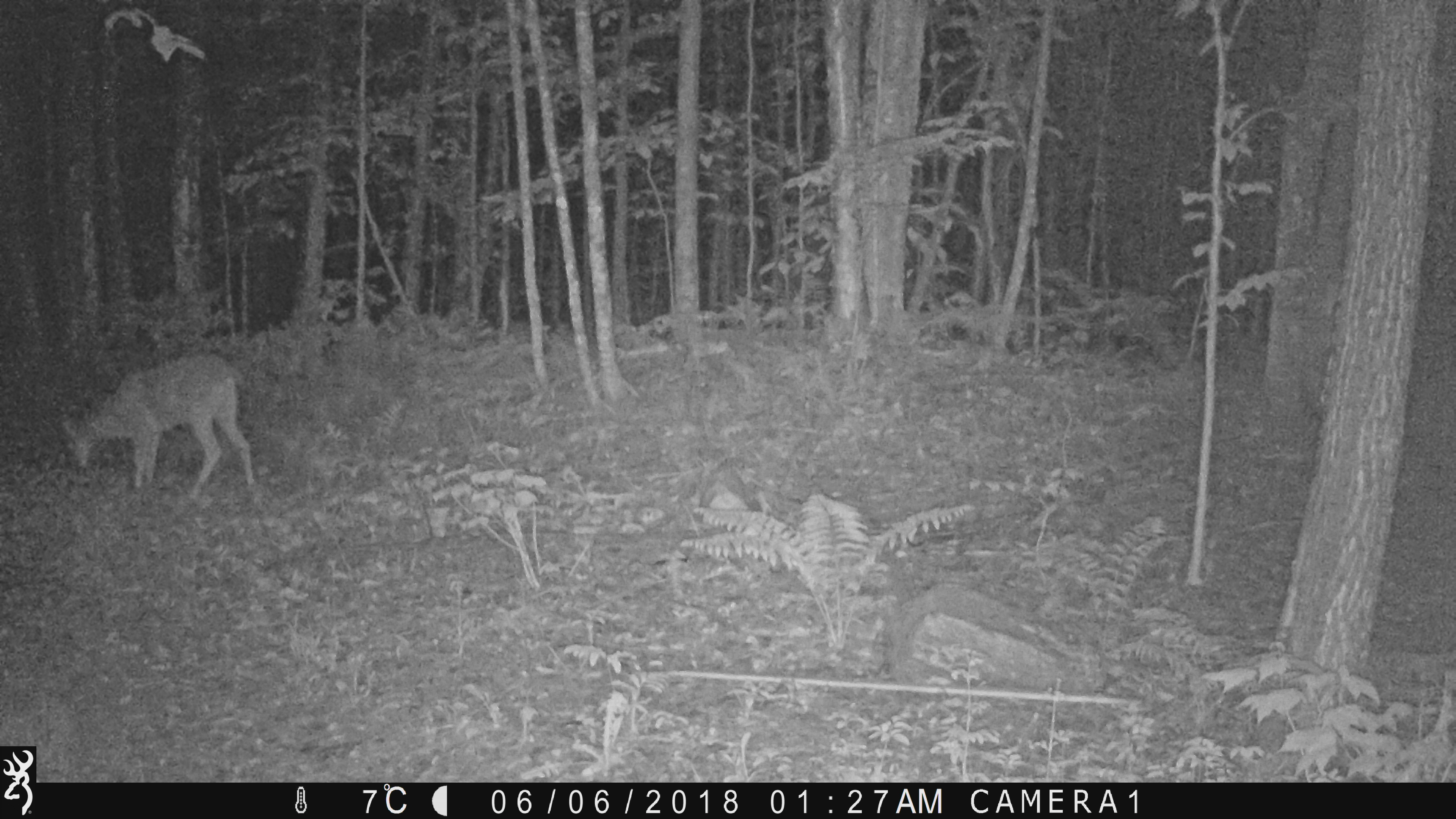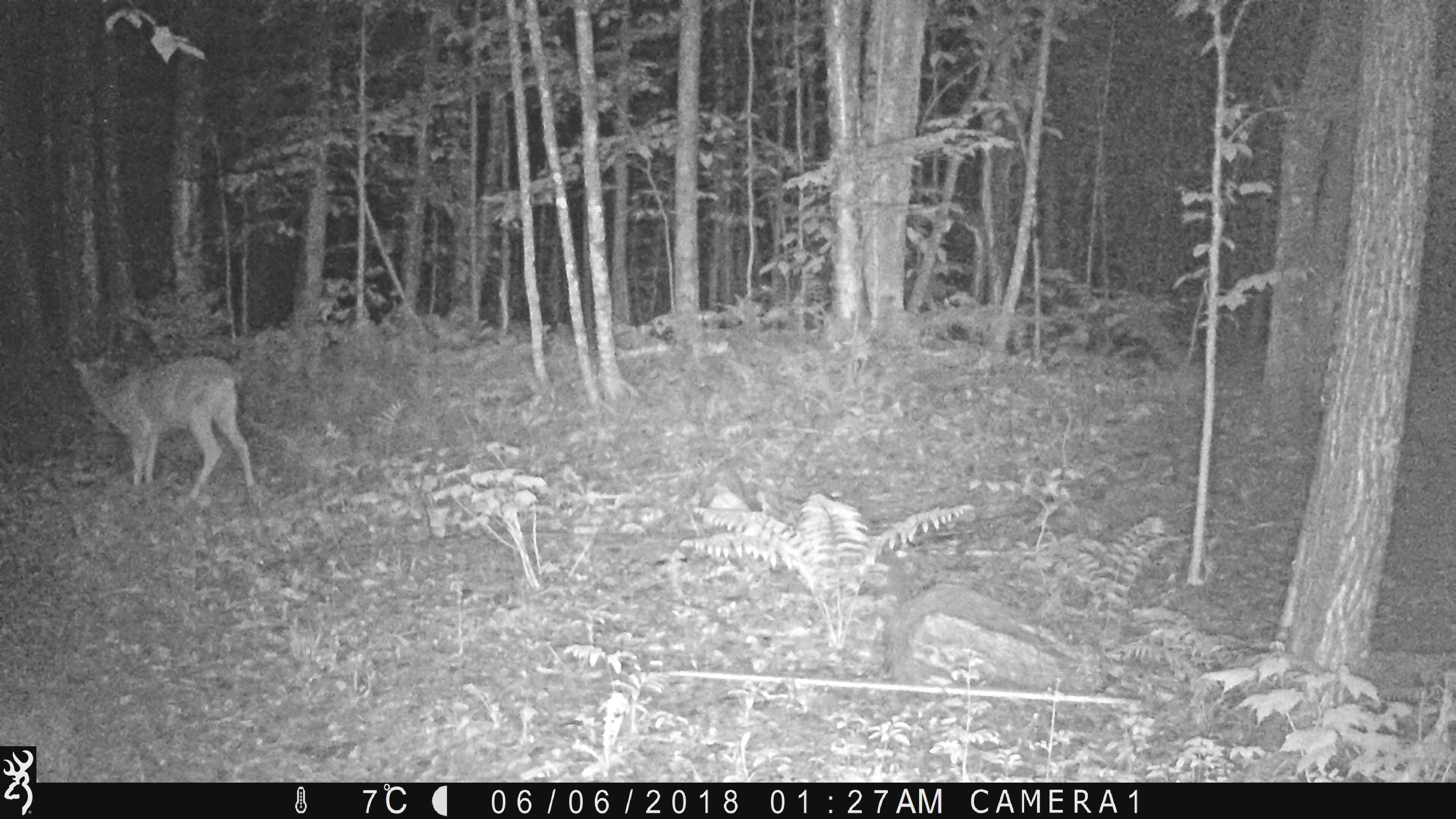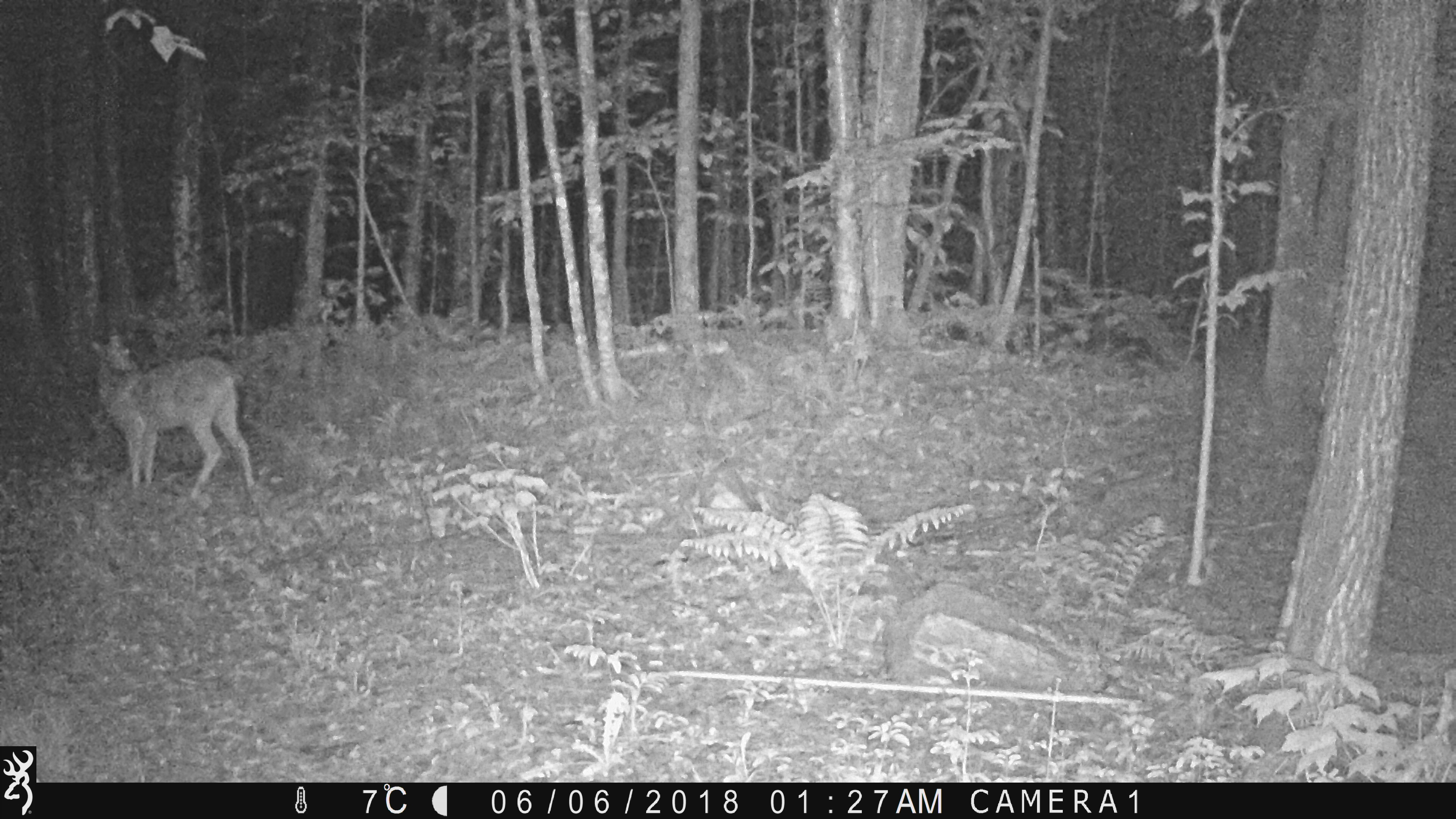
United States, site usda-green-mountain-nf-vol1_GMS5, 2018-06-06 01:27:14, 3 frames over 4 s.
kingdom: Animalia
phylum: Chordata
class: Mammalia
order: Artiodactyla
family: Cervidae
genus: Odocoileus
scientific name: Odocoileus virginianus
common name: white-tailed deer